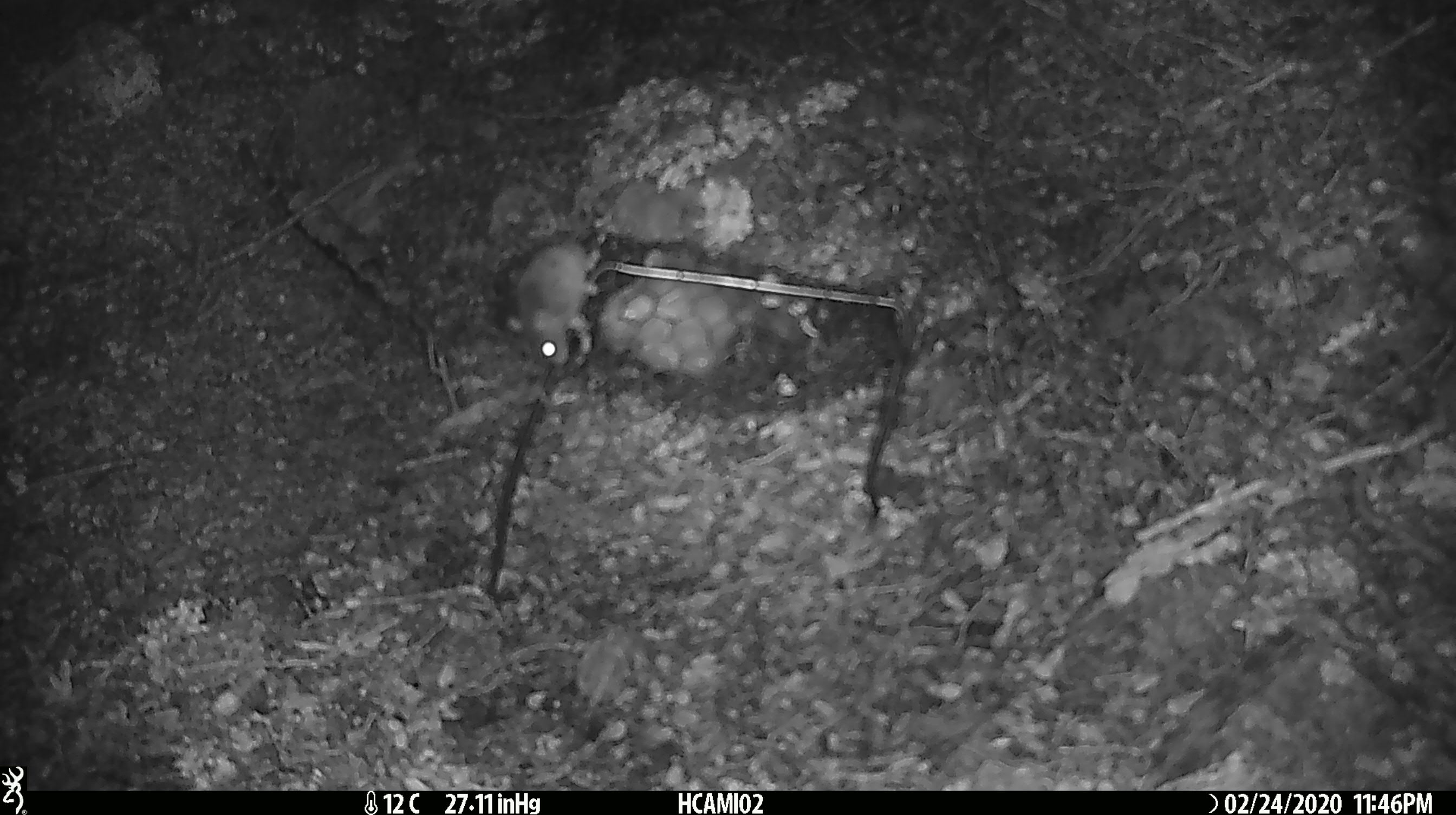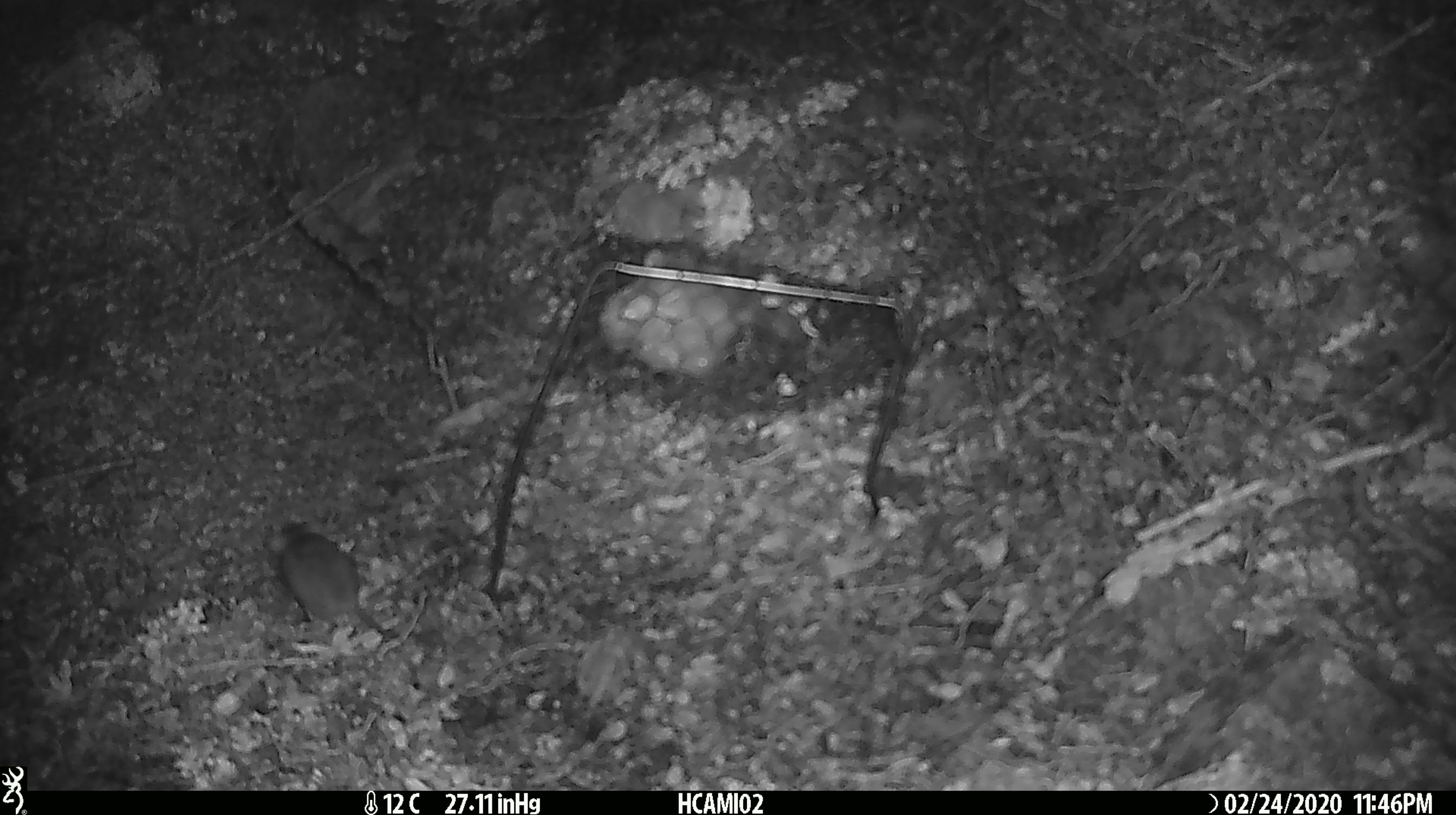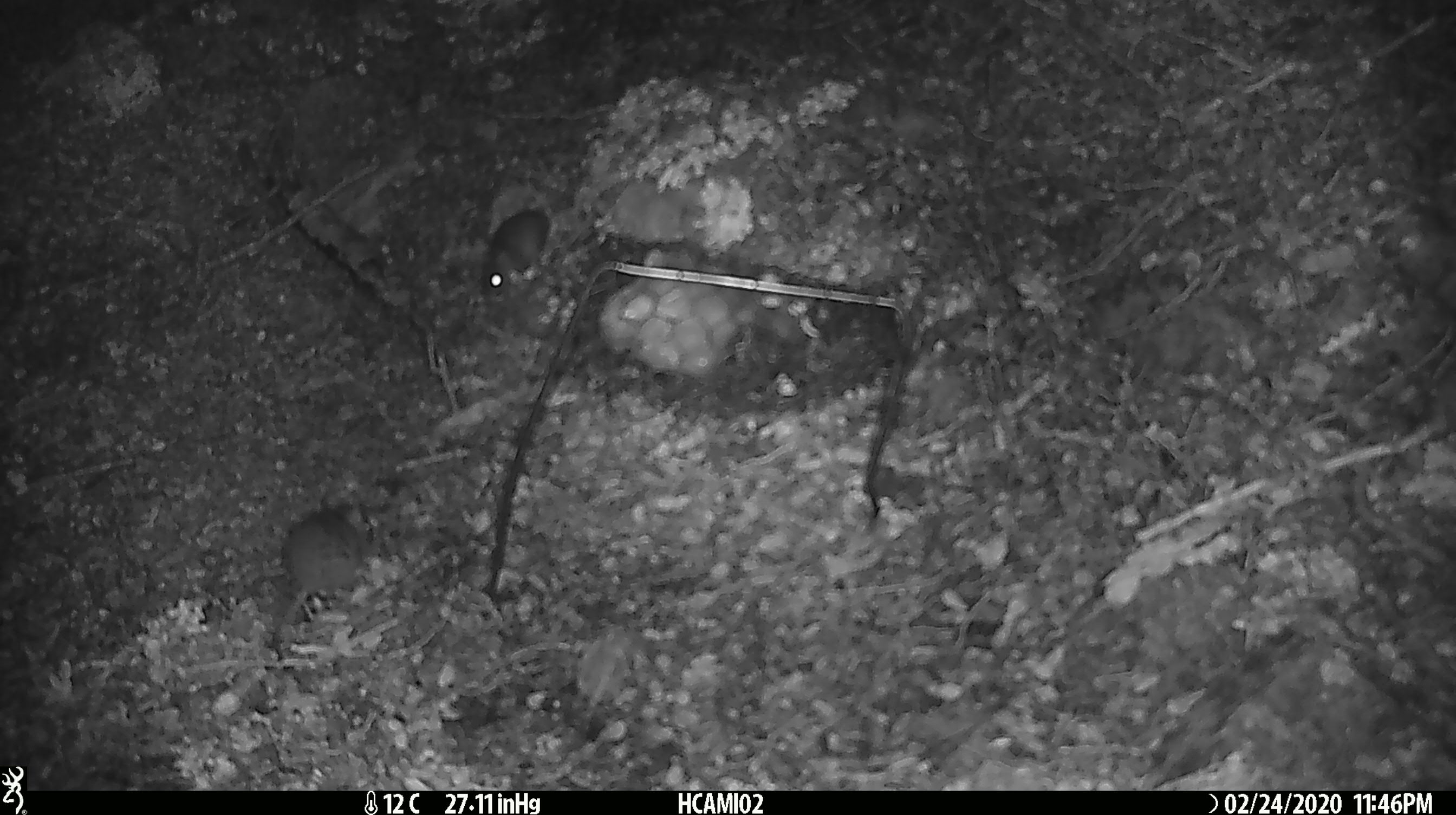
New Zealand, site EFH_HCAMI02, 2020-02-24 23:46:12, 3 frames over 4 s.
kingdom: Animalia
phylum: Chordata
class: Mammalia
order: Rodentia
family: Muridae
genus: Mus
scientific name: Mus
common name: mouse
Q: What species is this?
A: Mouse (Mus).